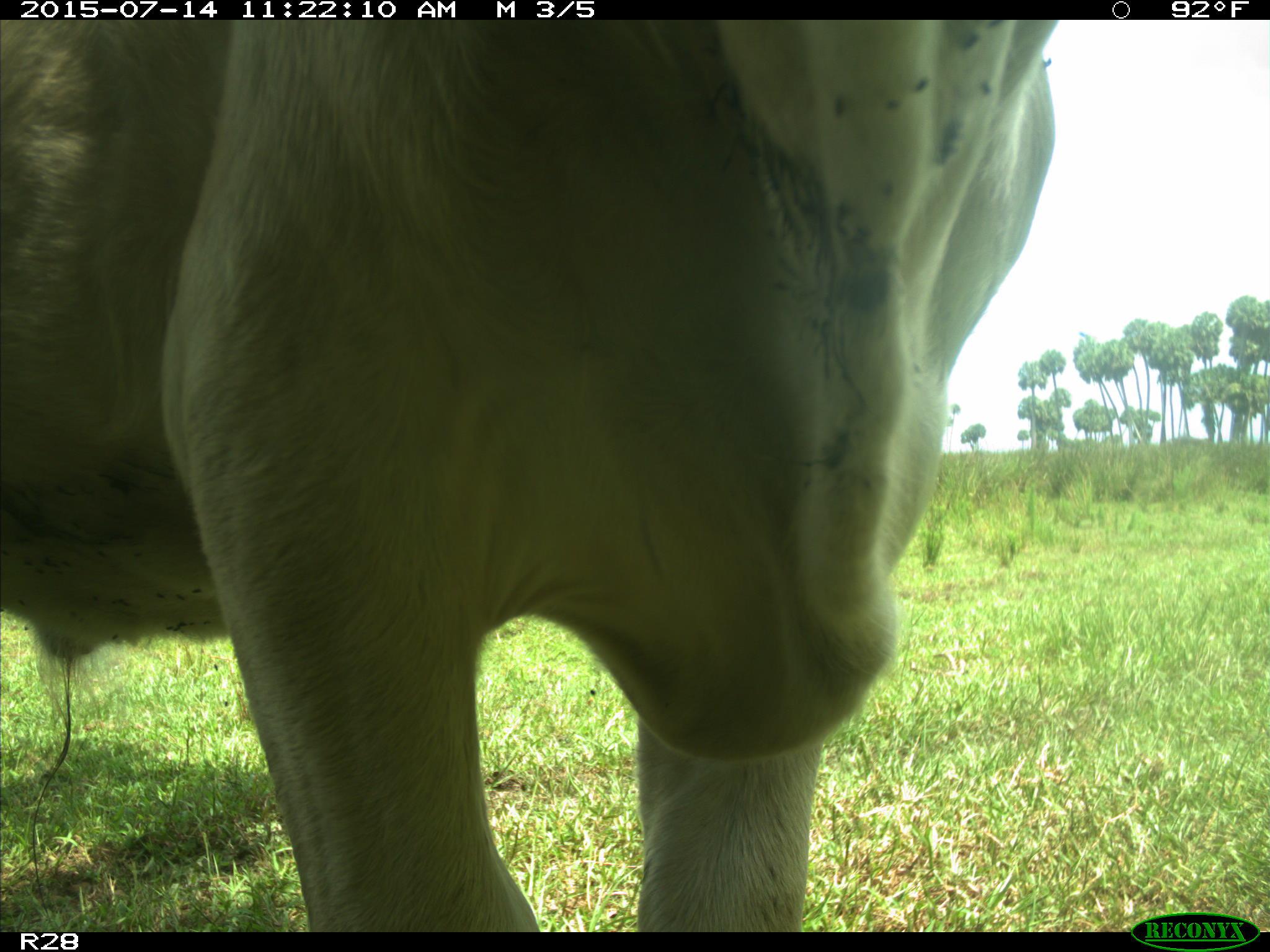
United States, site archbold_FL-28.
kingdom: Animalia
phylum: Chordata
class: Mammalia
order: Artiodactyla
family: Bovidae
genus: Bos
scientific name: Bos taurus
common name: domestic cow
Bos taurus (domestic cow).